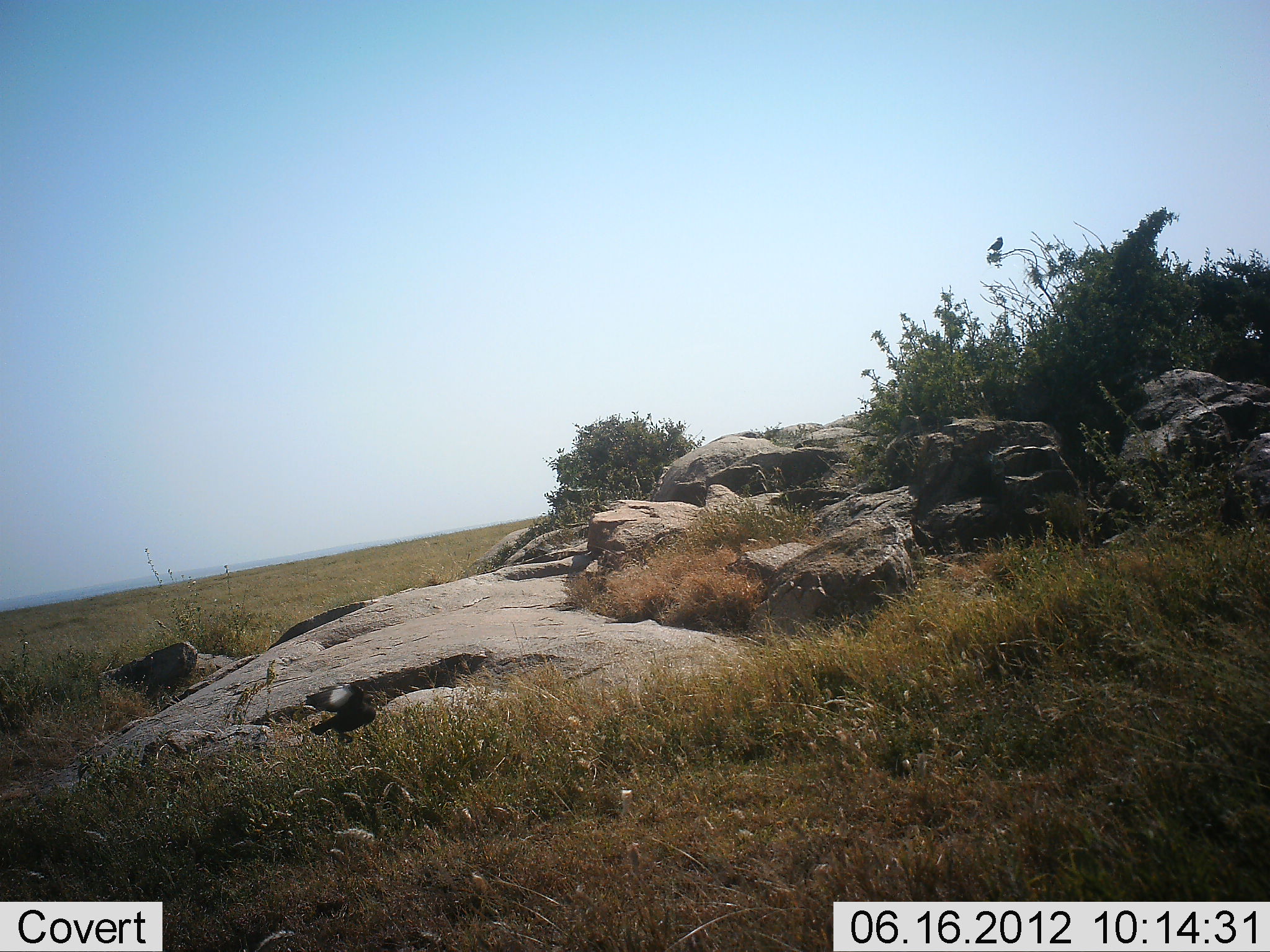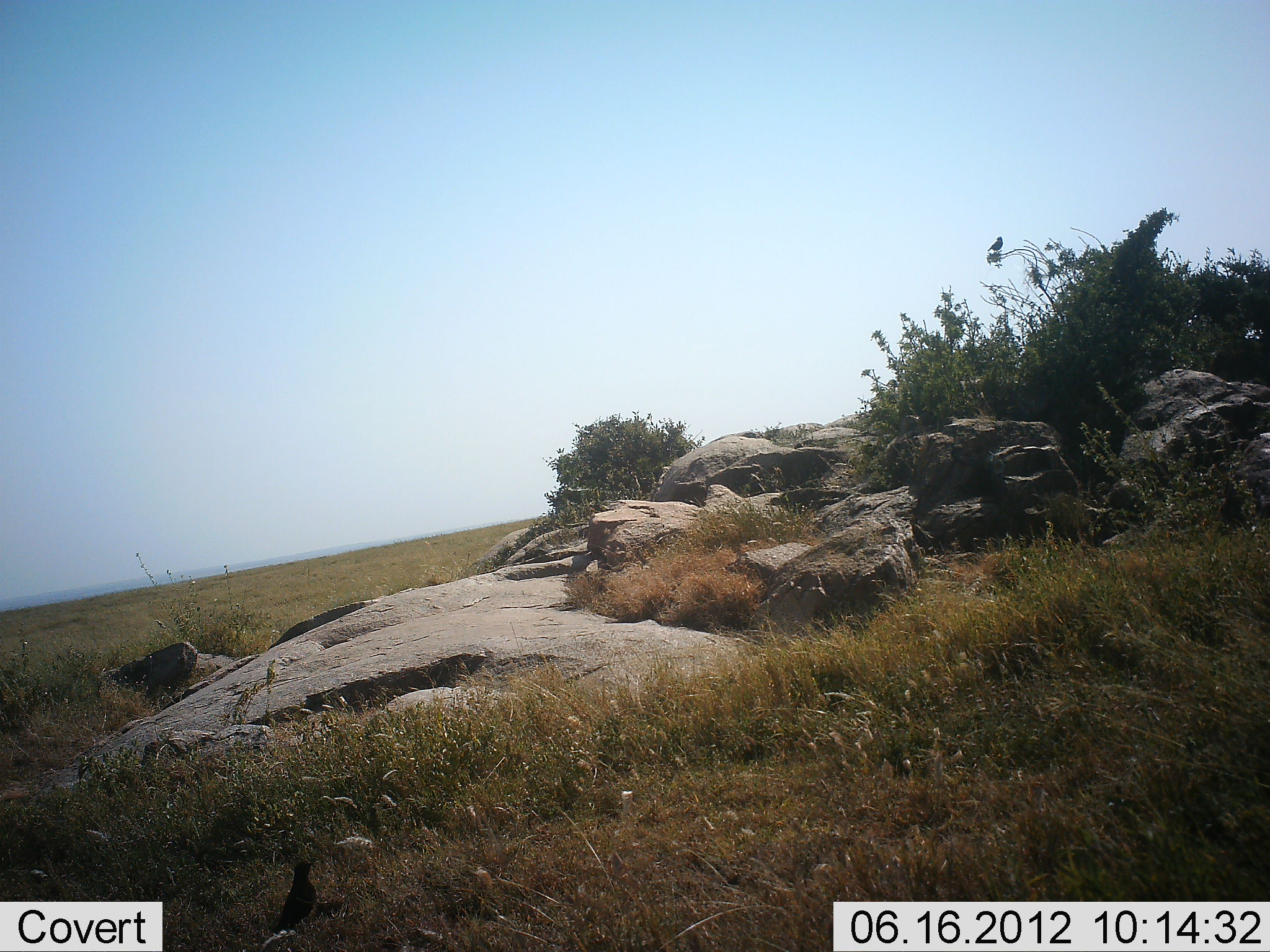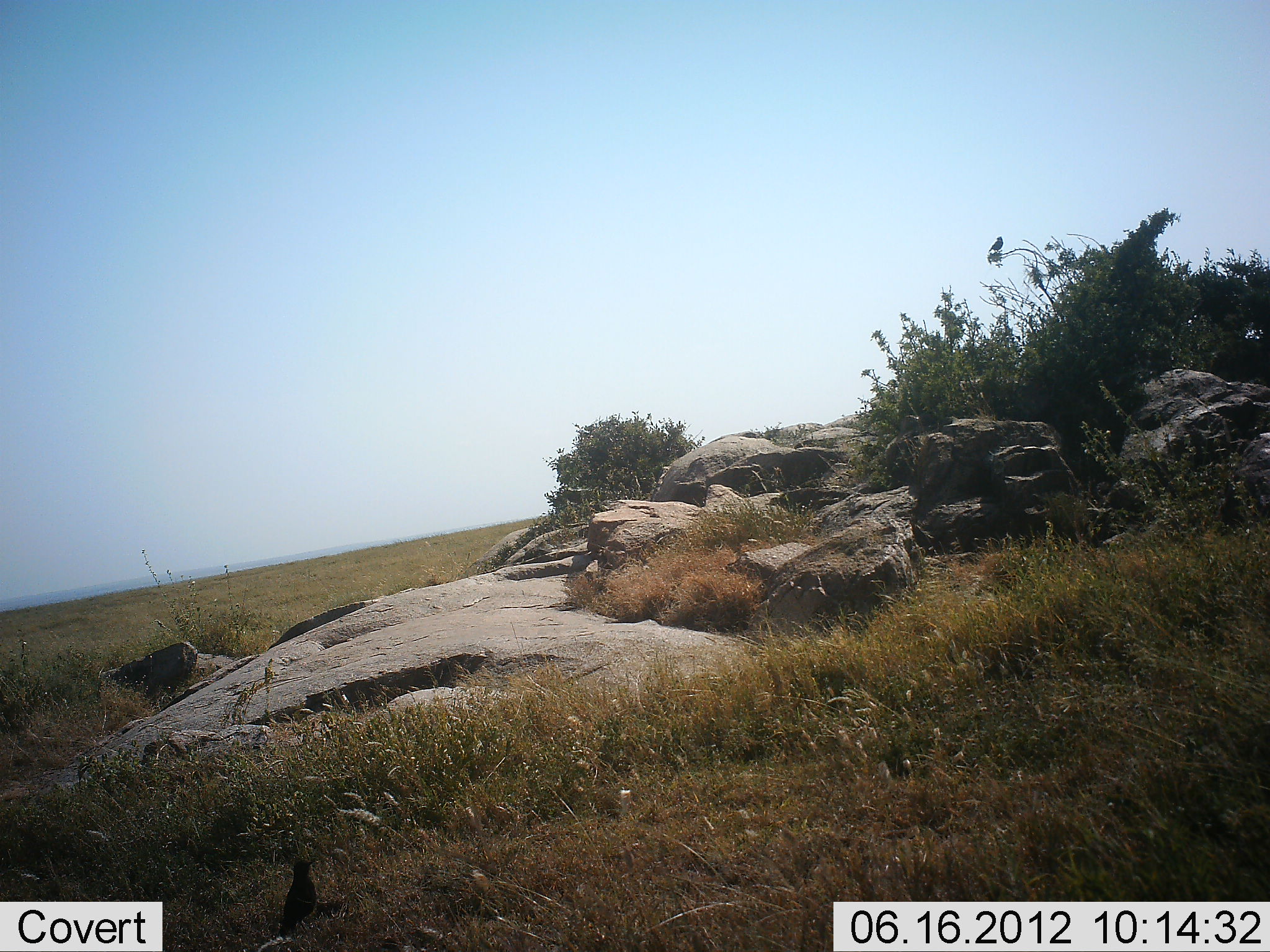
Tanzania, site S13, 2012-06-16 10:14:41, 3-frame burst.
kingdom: Animalia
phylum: Chordata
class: Aves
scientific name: Aves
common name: bird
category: otherbird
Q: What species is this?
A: Otherbird (bird) (Aves).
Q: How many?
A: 2.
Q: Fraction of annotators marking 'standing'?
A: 50%.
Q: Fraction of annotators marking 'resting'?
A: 30%.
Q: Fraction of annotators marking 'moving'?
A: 90%.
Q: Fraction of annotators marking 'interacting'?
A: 0%.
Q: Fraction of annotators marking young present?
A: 0%.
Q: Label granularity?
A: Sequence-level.